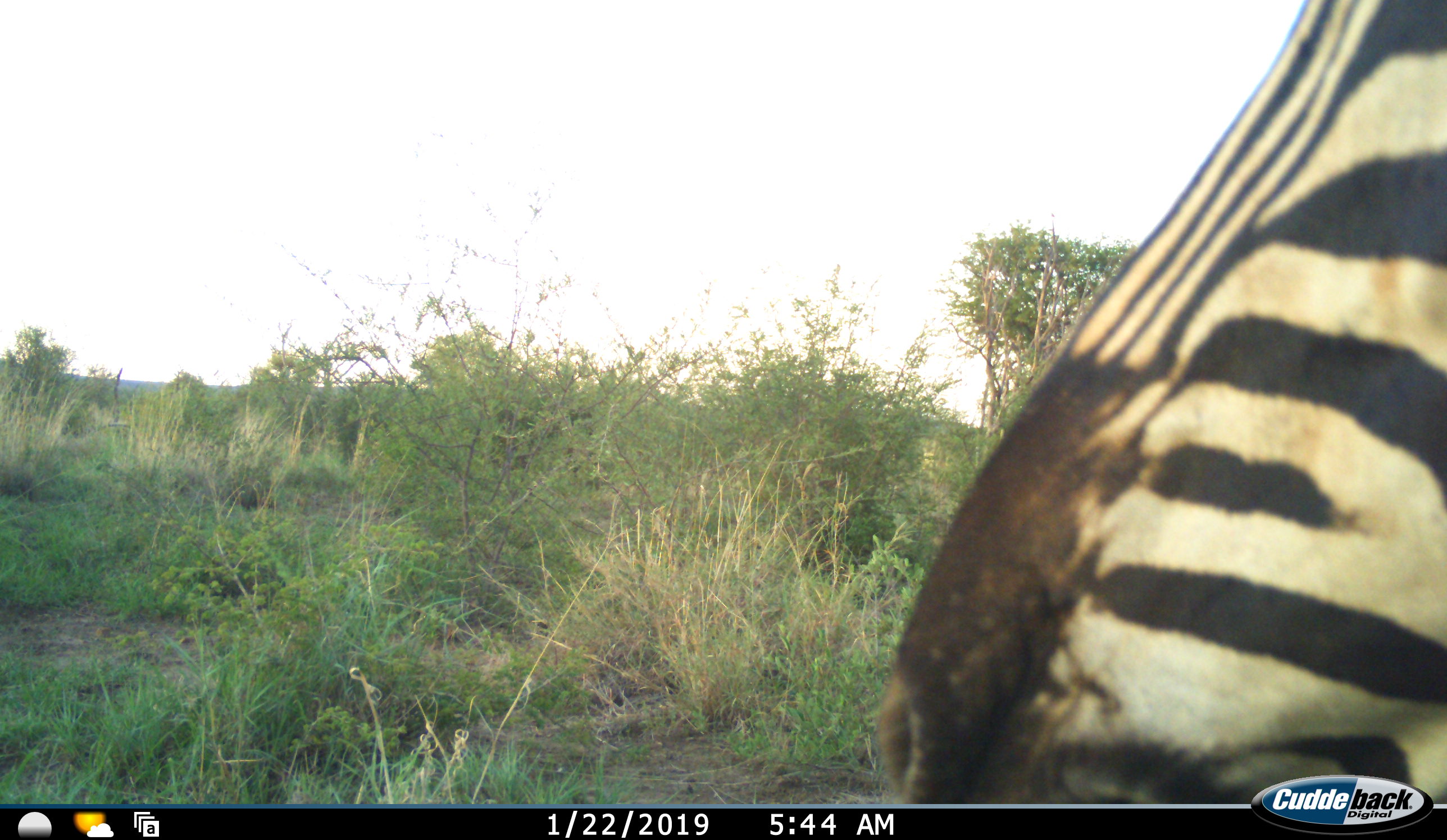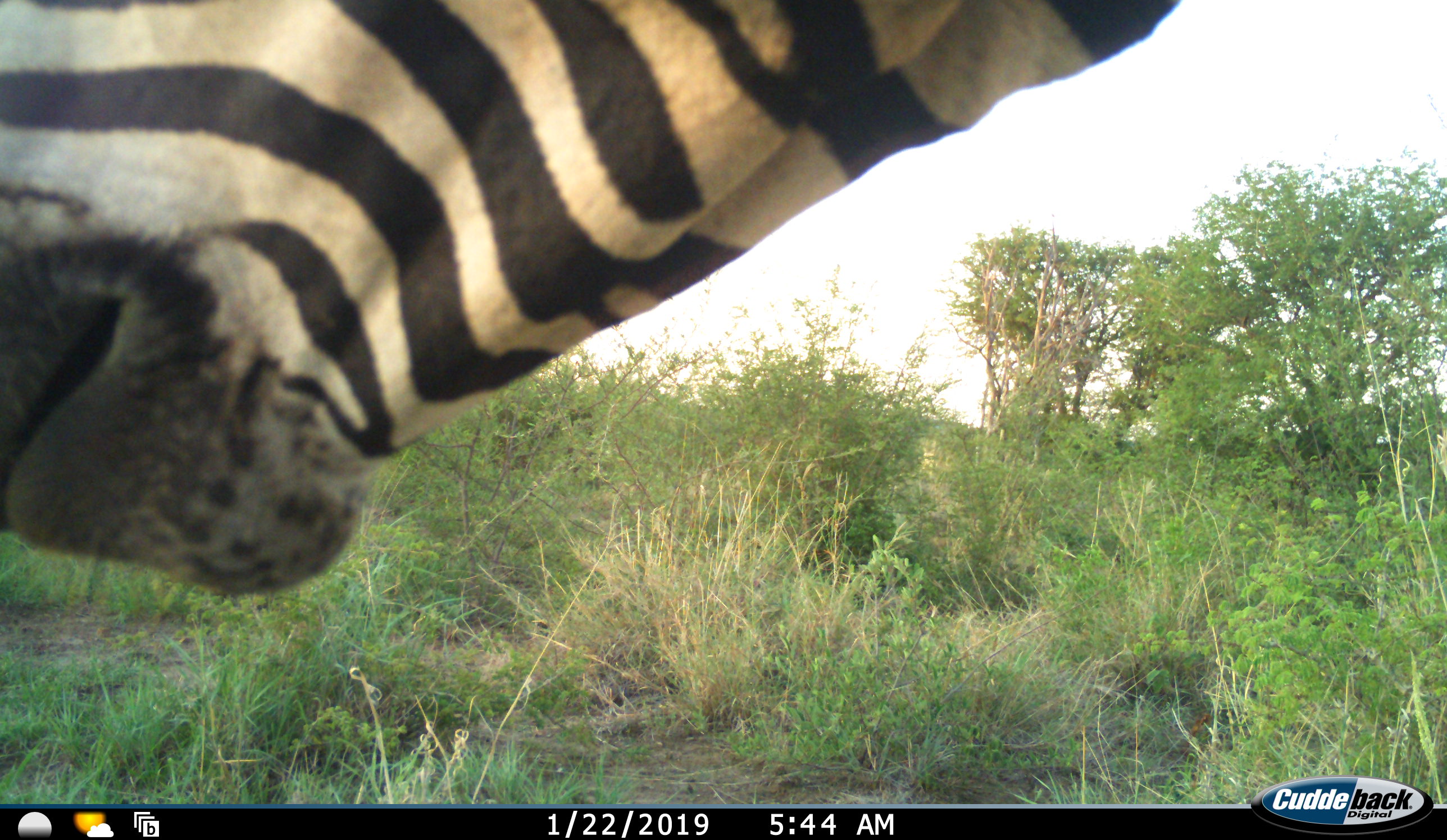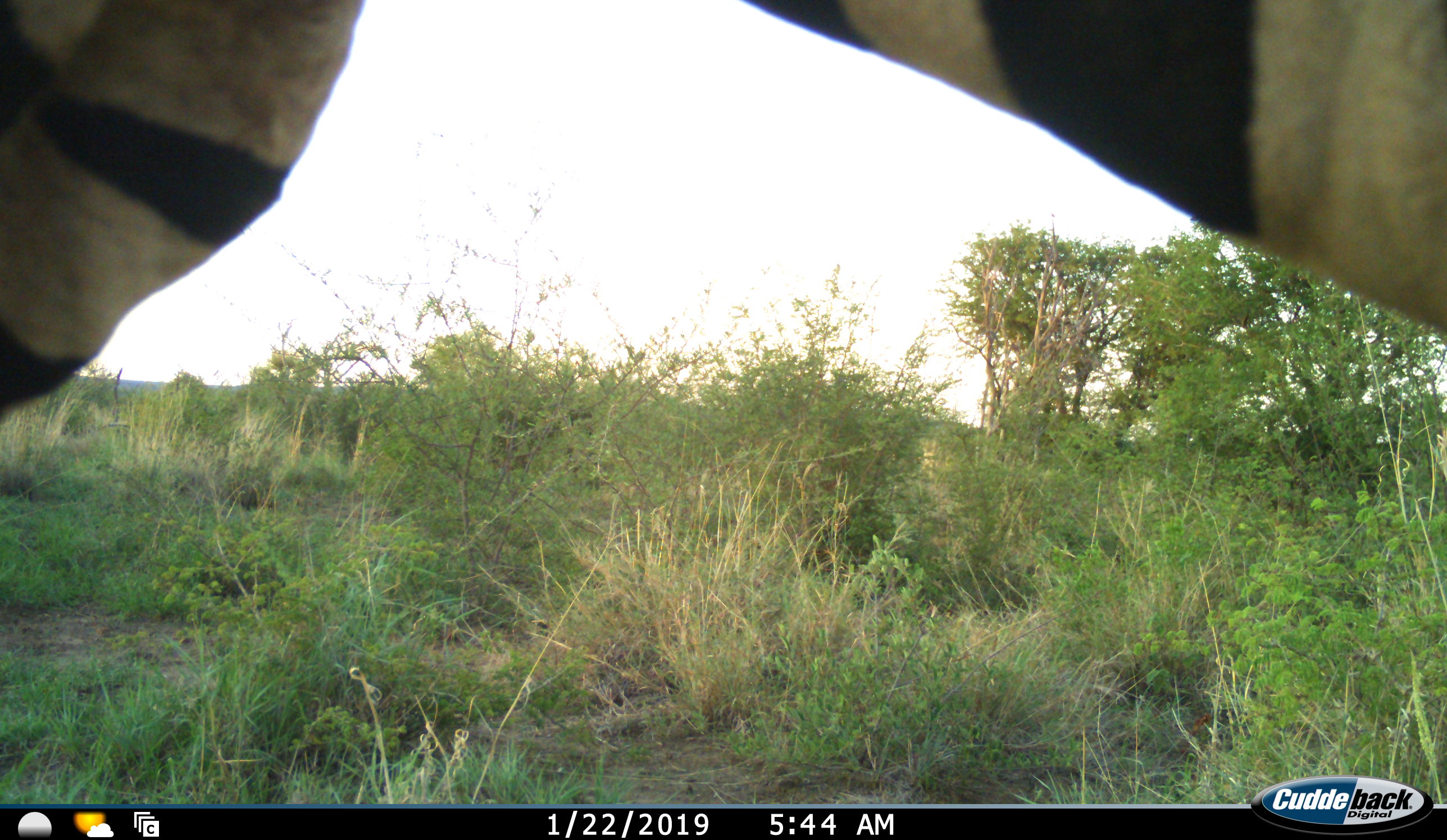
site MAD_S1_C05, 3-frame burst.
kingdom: Animalia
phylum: Chordata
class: Mammalia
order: Perissodactyla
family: Equidae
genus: Equus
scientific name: Equus quagga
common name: plains zebra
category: zebraplains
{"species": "zebraplains (plains zebra) (Equus quagga)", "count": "1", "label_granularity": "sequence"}